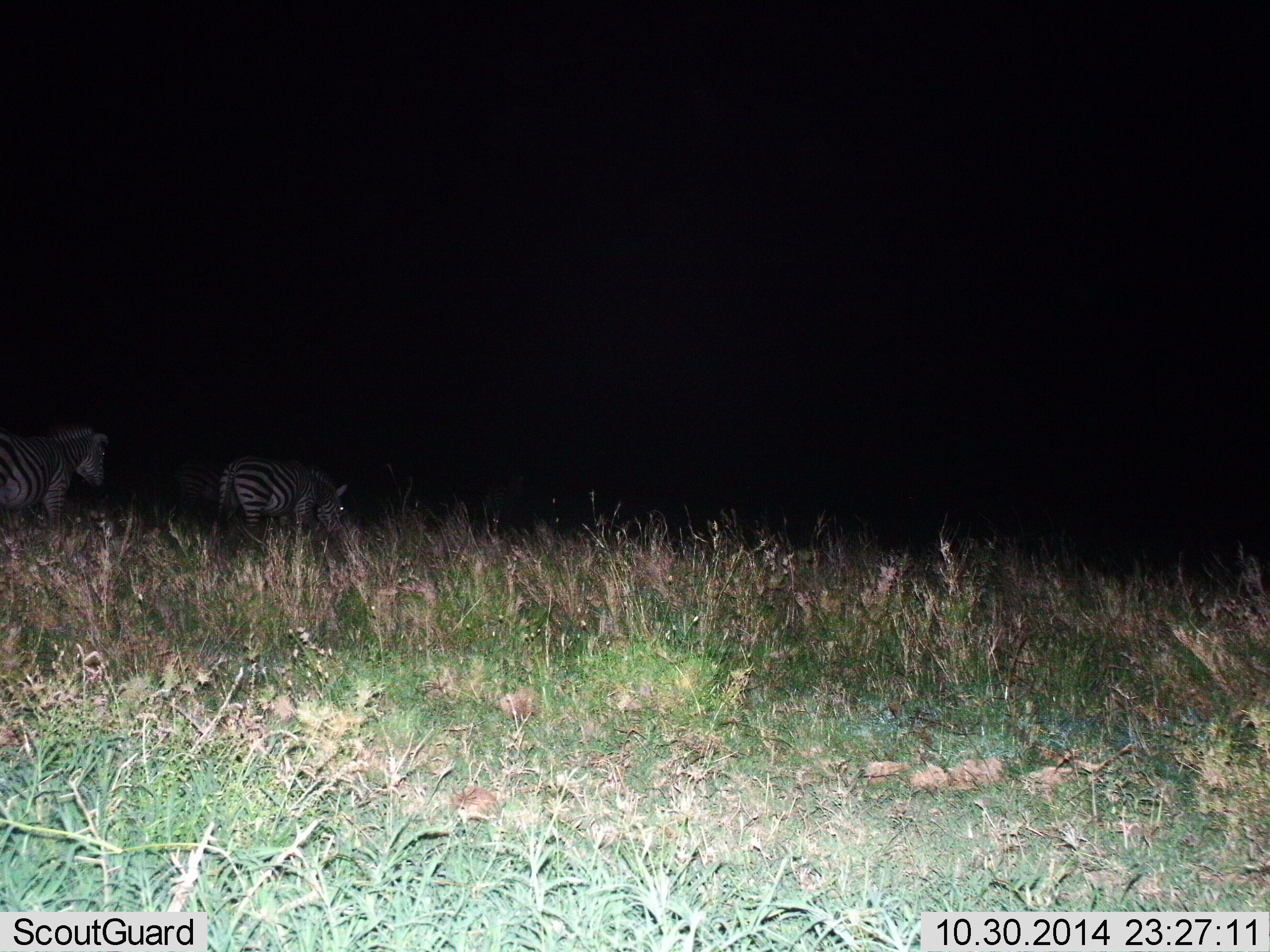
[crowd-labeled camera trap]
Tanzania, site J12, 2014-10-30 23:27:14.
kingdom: Animalia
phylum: Chordata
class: Mammalia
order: Perissodactyla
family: Equidae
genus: Equus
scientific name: Equus quagga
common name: plains zebra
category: zebra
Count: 3.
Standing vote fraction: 60%.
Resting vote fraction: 0%.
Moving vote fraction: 30%.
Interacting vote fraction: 0%.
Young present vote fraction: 0%.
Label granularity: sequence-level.